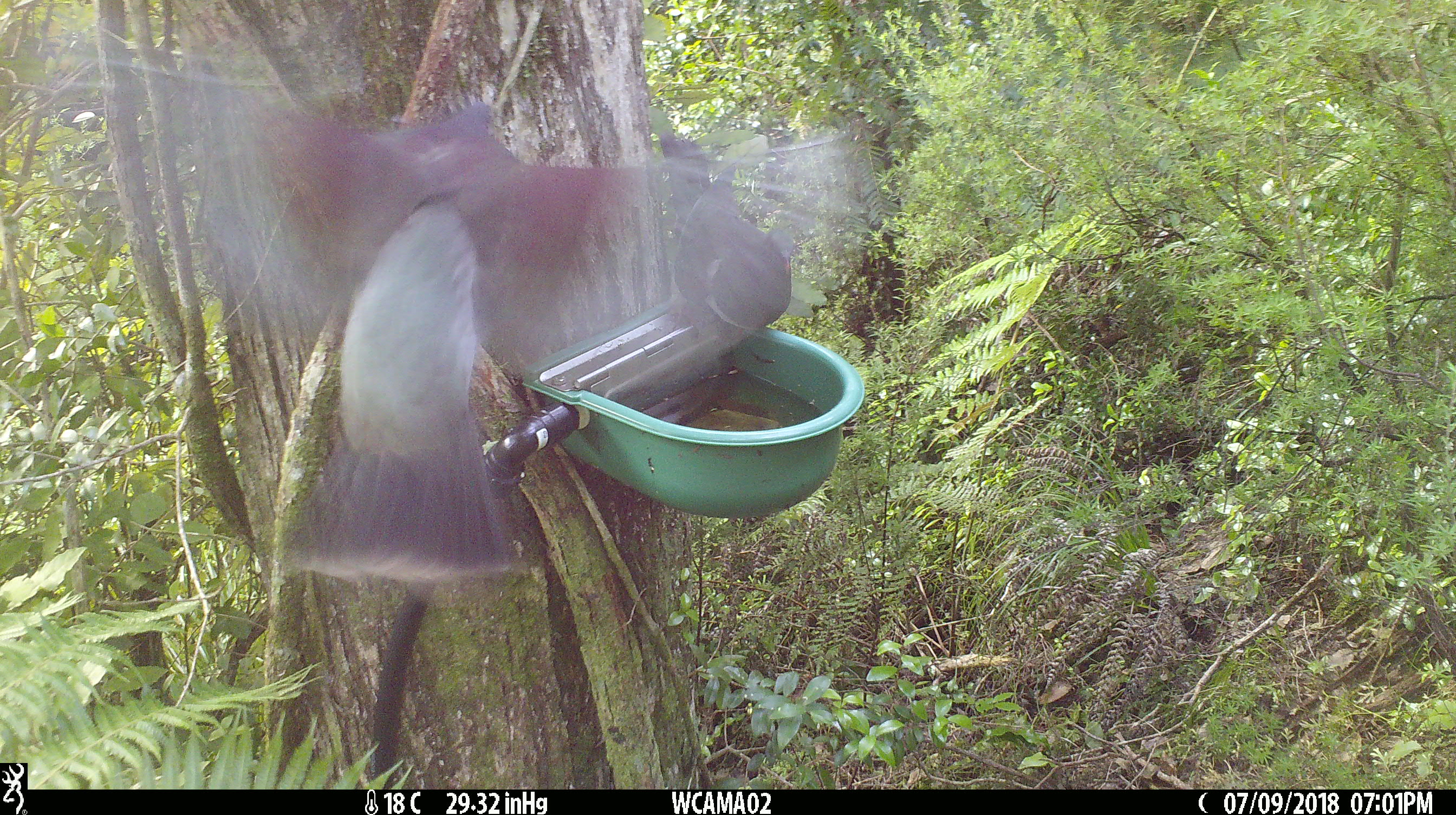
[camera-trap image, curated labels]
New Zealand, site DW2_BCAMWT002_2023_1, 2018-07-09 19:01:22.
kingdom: Animalia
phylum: Chordata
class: Aves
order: Columbiformes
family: Columbidae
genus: Hemiphaga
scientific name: Hemiphaga novaeseelandiae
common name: new zealand pigeon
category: kereru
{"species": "kereru (new zealand pigeon) (Hemiphaga novaeseelandiae)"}